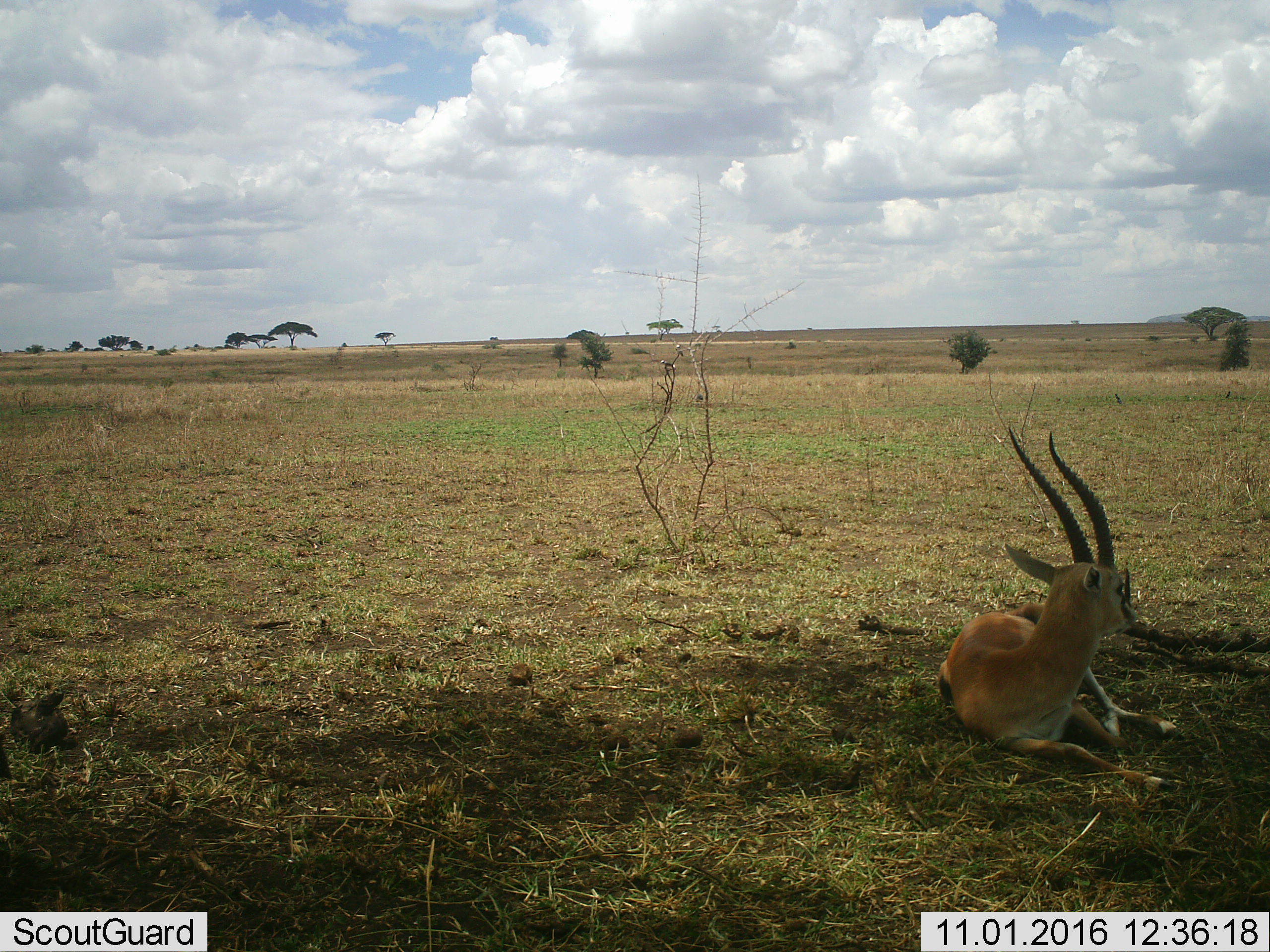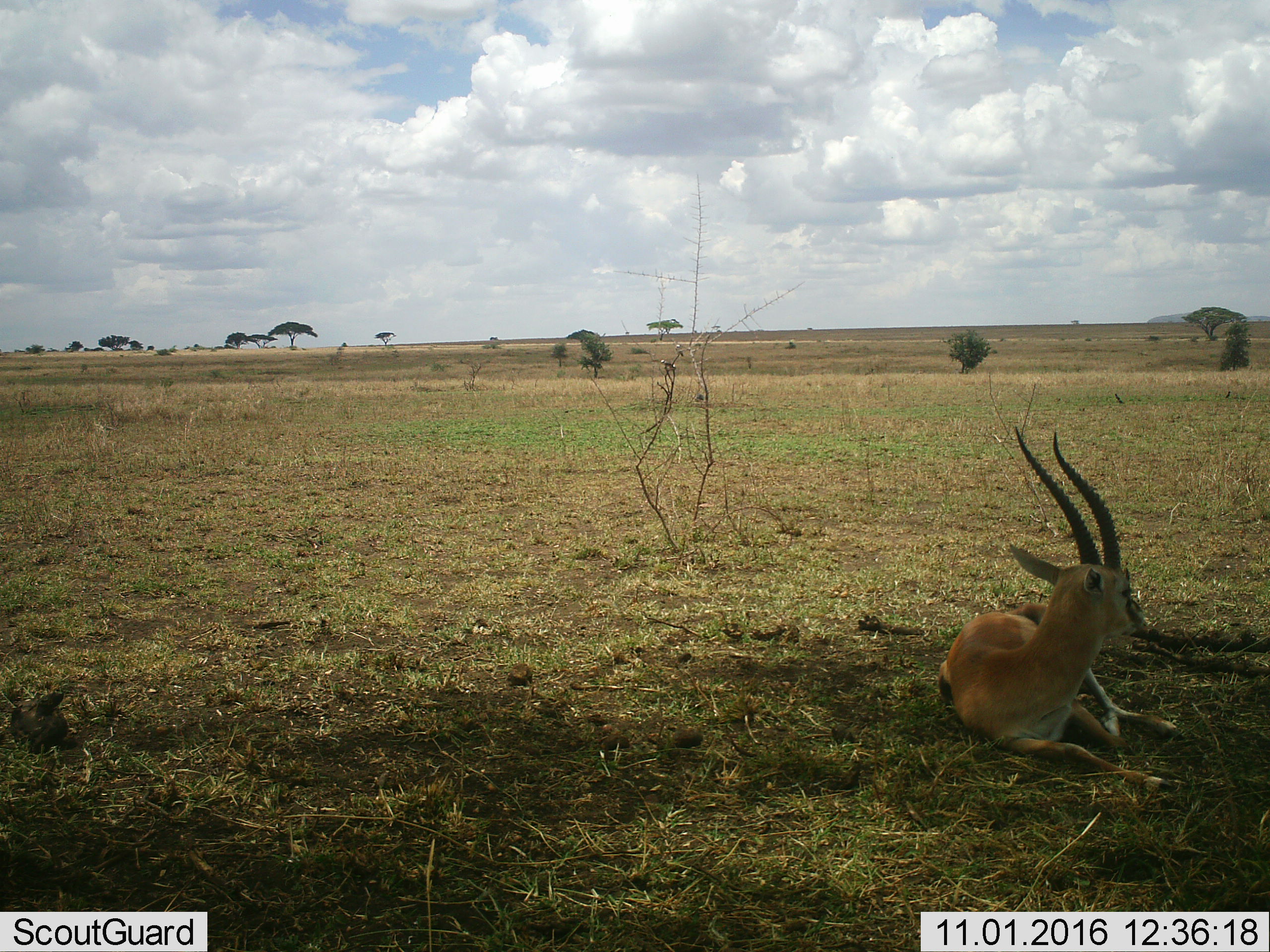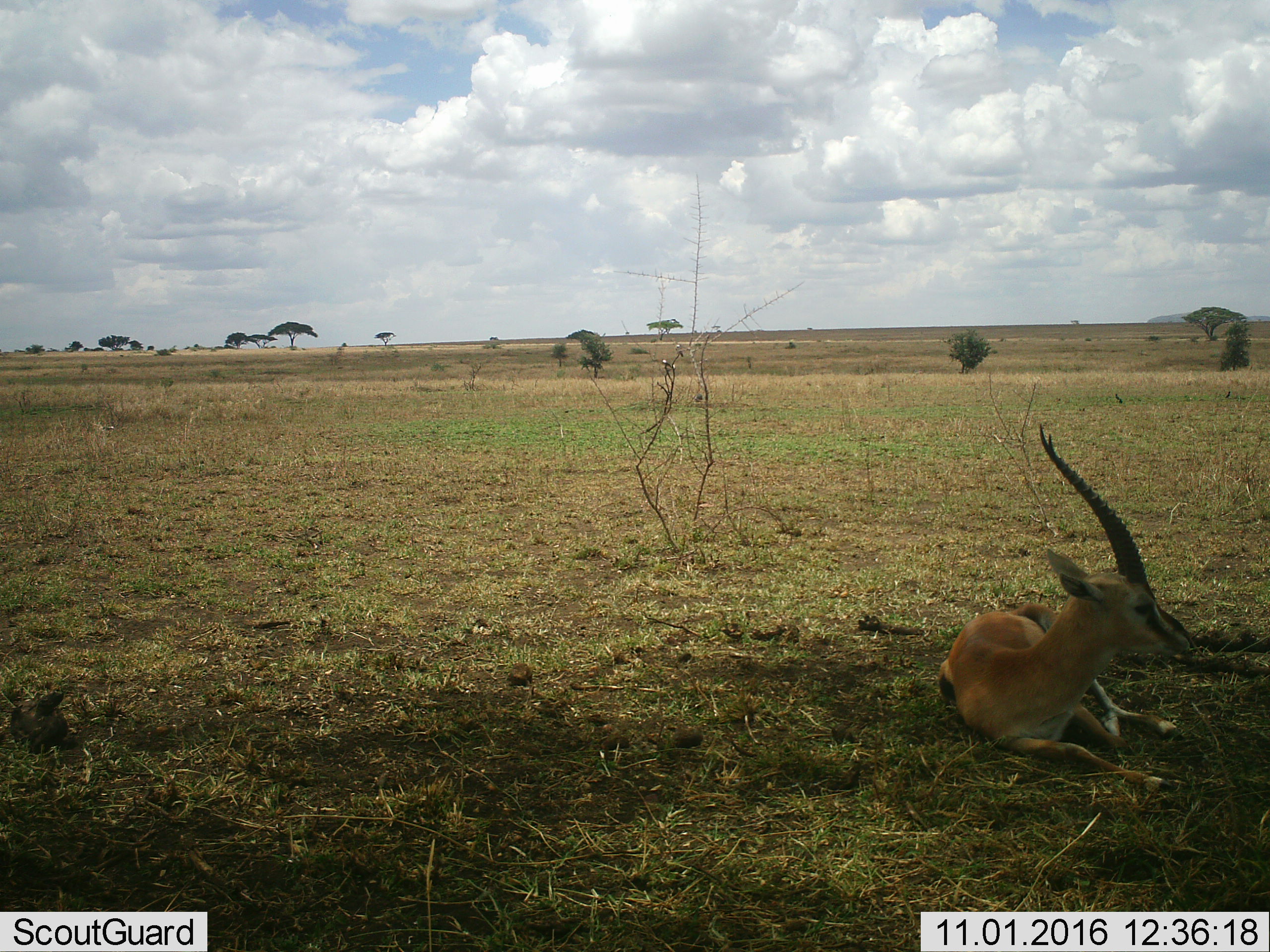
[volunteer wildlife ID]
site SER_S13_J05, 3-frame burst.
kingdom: Animalia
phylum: Chordata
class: Mammalia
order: Artiodactyla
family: Bovidae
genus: Eudorcas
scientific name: Eudorcas thomsonii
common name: thomson's gazelle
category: gazellethomsons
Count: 1.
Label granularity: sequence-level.